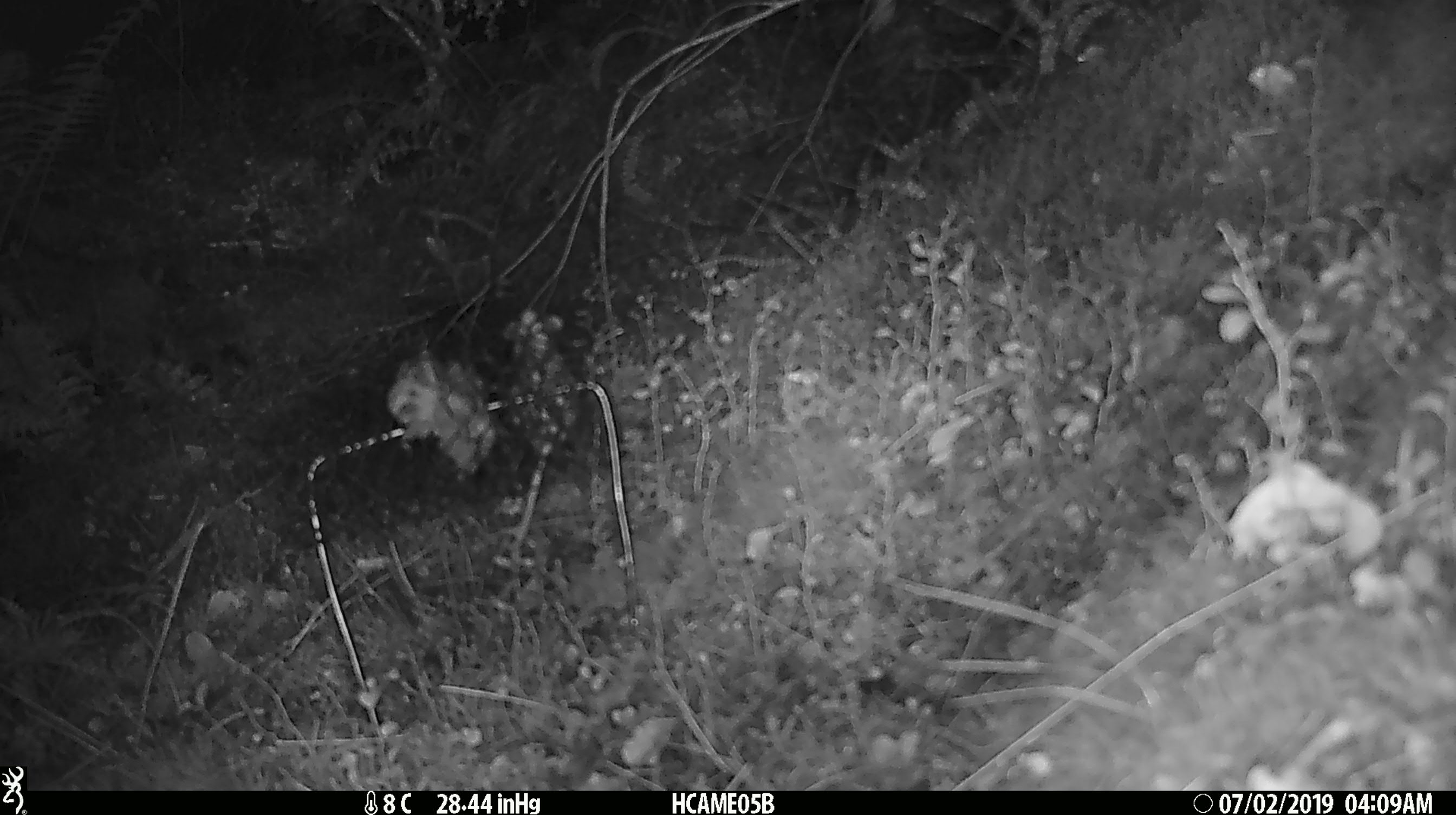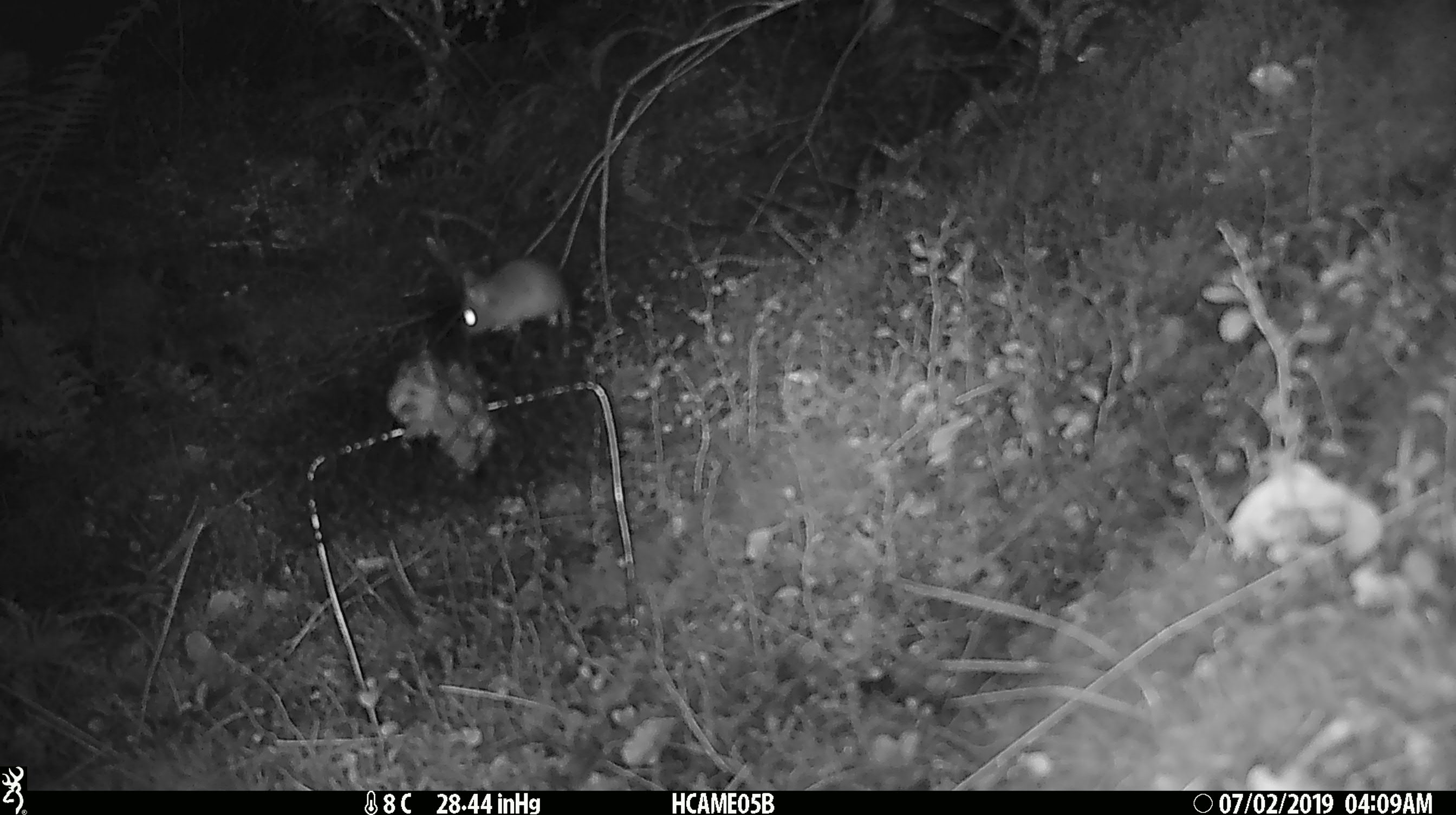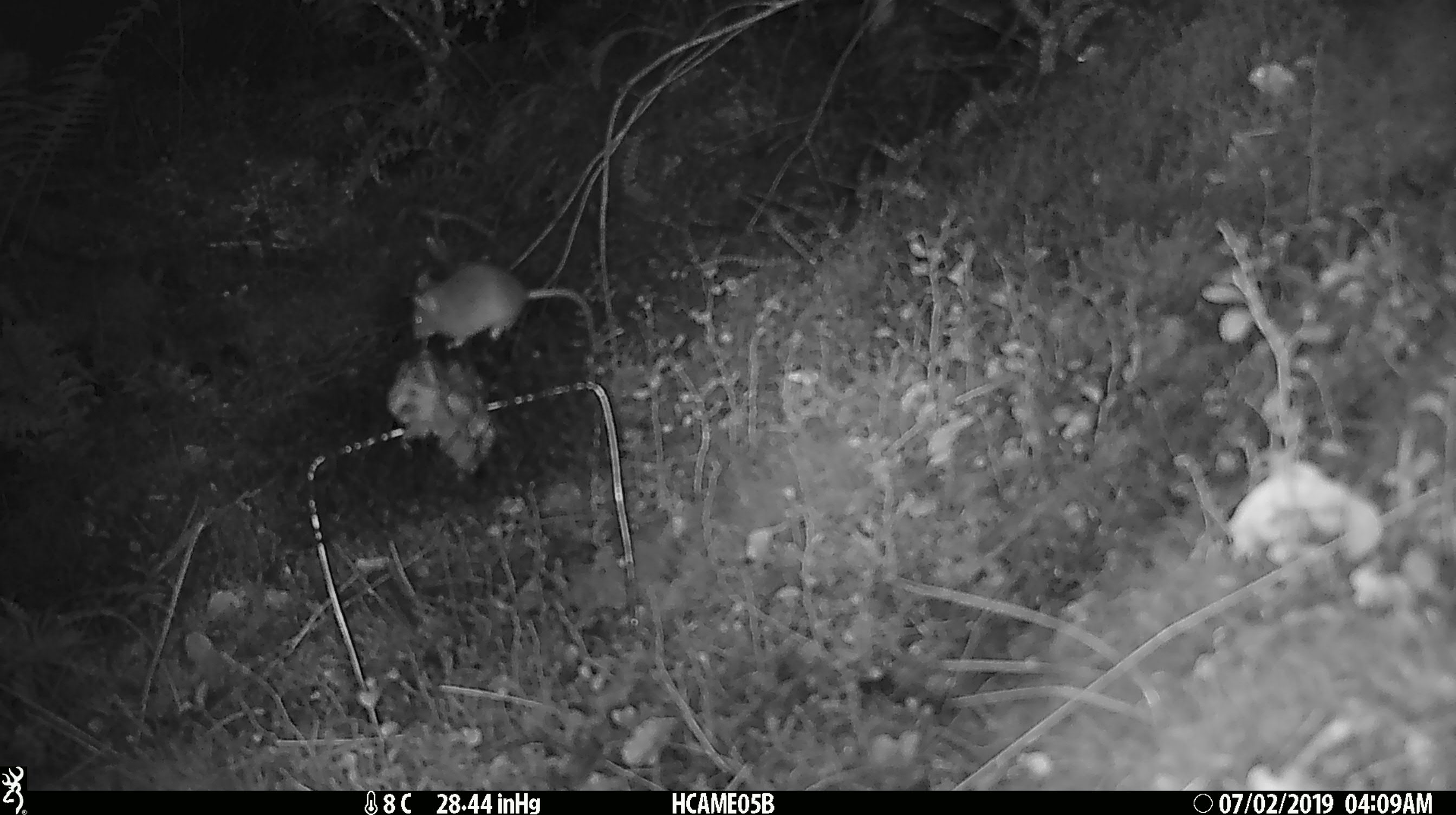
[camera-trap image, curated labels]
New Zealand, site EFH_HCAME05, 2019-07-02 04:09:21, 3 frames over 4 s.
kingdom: Animalia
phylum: Chordata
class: Mammalia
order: Rodentia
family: Muridae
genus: Mus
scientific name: Mus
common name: mouse